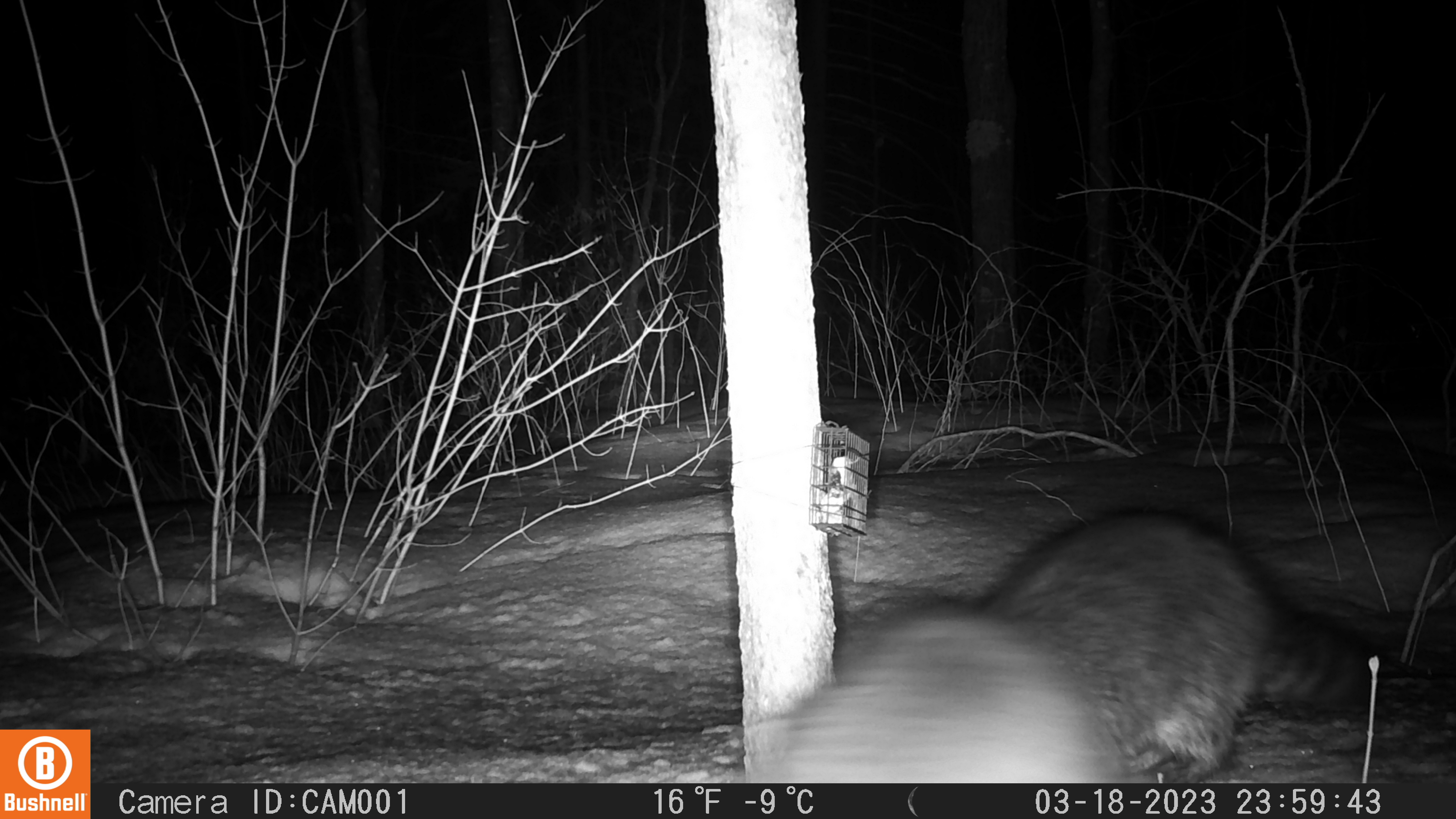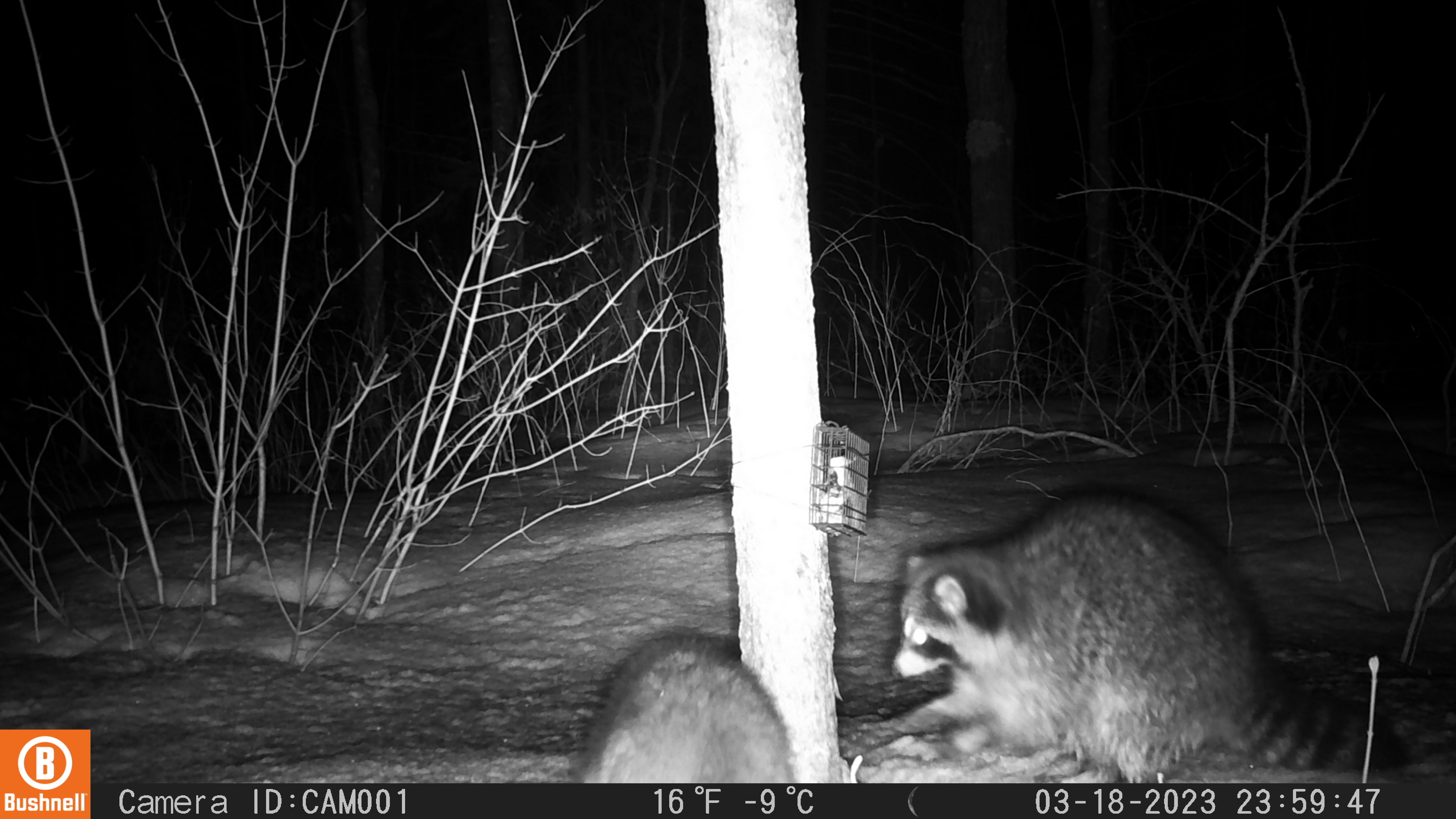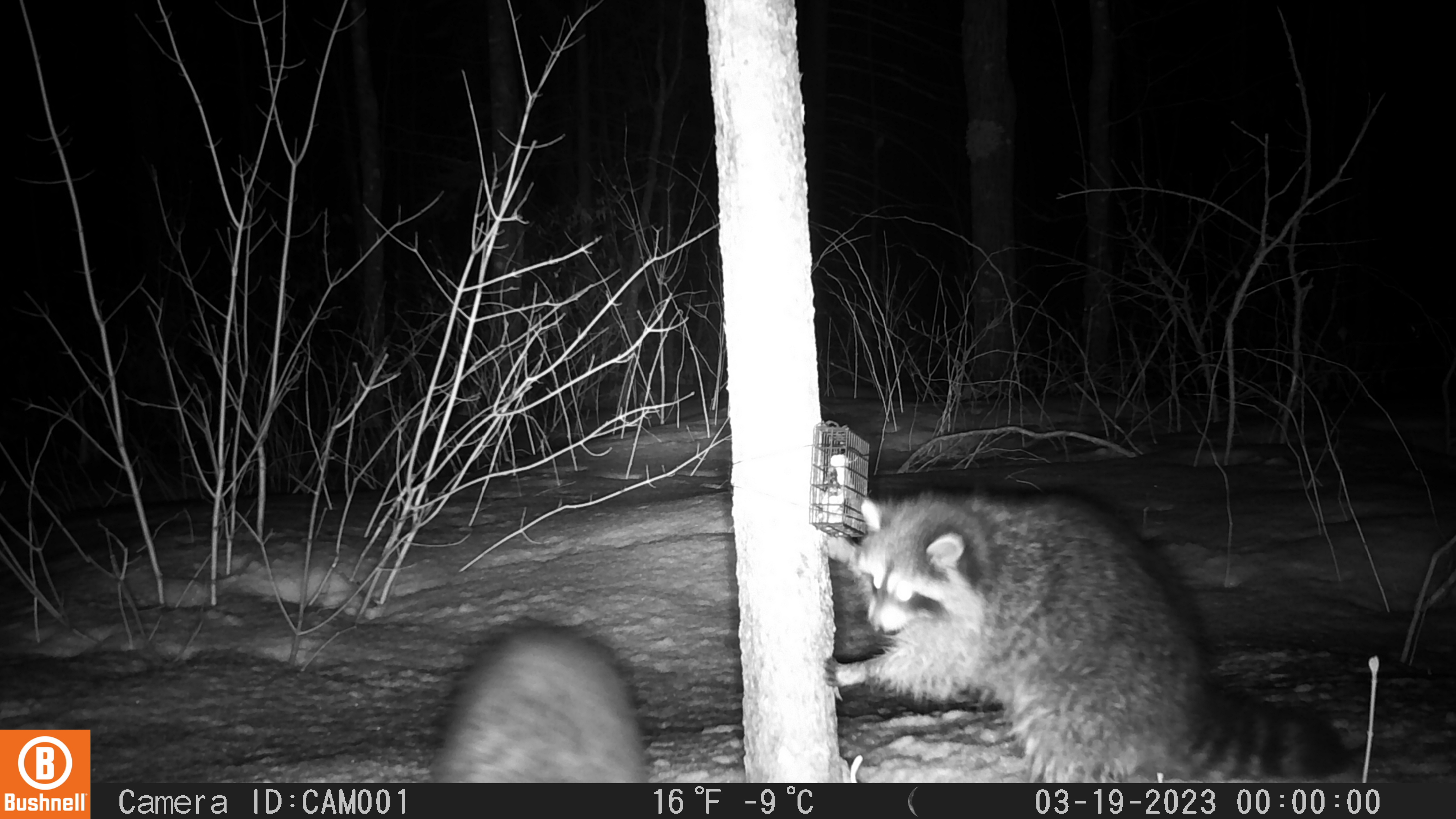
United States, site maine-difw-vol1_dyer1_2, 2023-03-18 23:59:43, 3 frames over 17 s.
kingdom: Animalia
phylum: Chordata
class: Mammalia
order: Carnivora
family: Procyonidae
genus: Procyon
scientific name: Procyon lotor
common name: raccoon